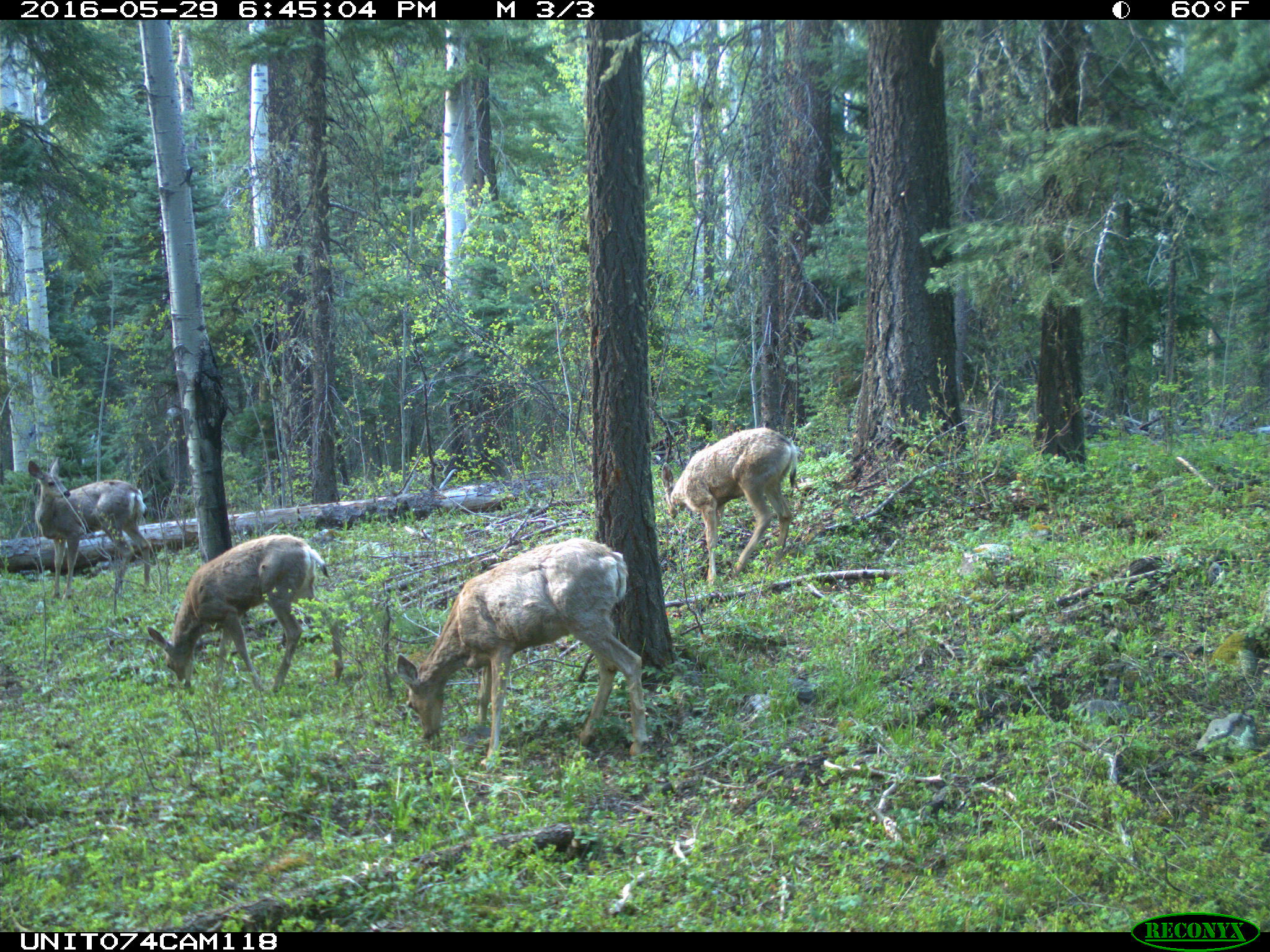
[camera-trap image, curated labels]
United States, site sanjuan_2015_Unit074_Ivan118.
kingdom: Animalia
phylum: Chordata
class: Mammalia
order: Artiodactyla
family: Cervidae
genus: Odocoileus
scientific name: Odocoileus hemionus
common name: mule deer